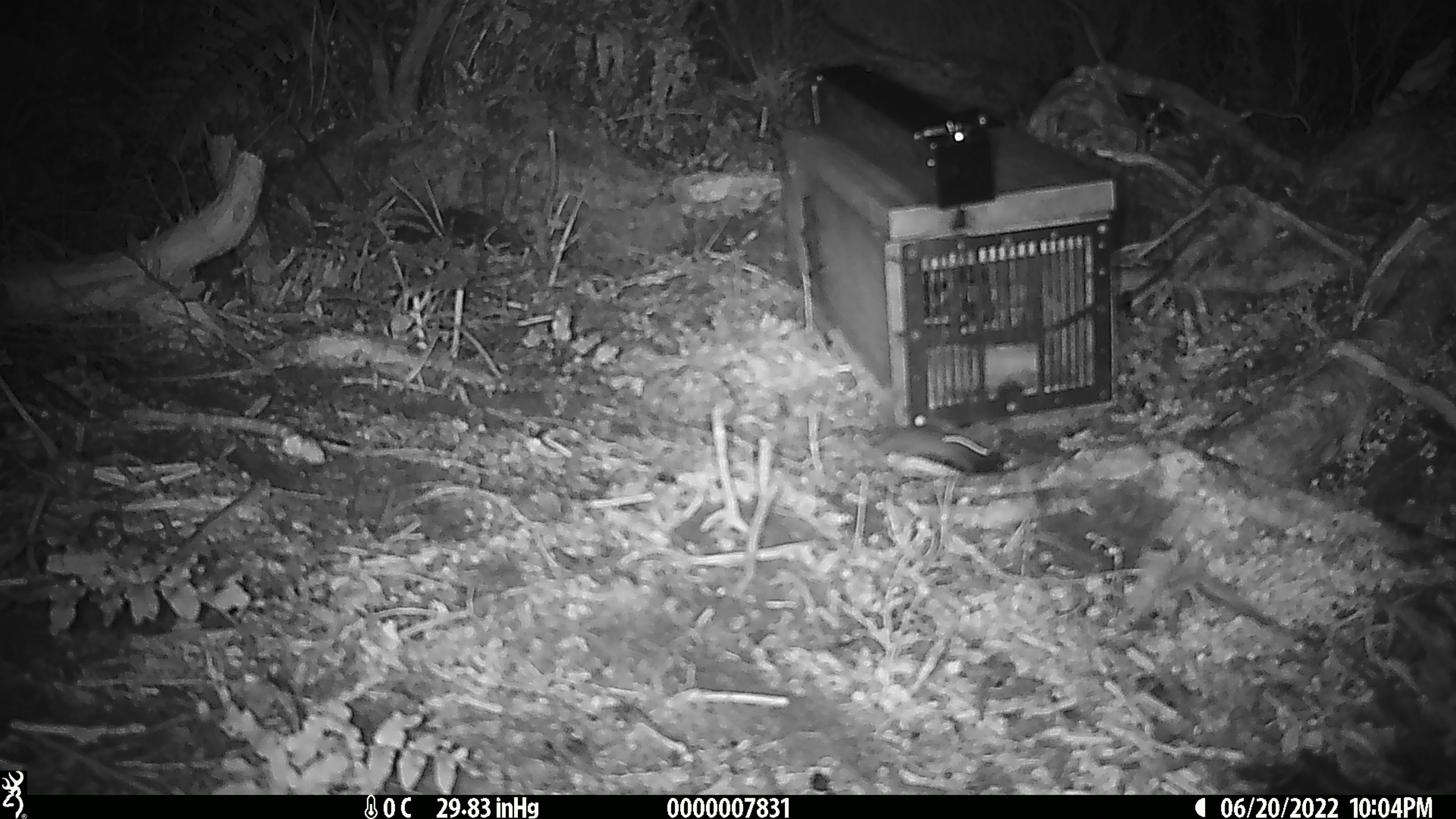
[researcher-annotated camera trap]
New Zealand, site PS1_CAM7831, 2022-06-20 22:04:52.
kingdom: Animalia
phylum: Chordata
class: Mammalia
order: Rodentia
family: Muridae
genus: Mus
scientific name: Mus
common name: mouse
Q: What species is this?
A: Mouse (Mus).